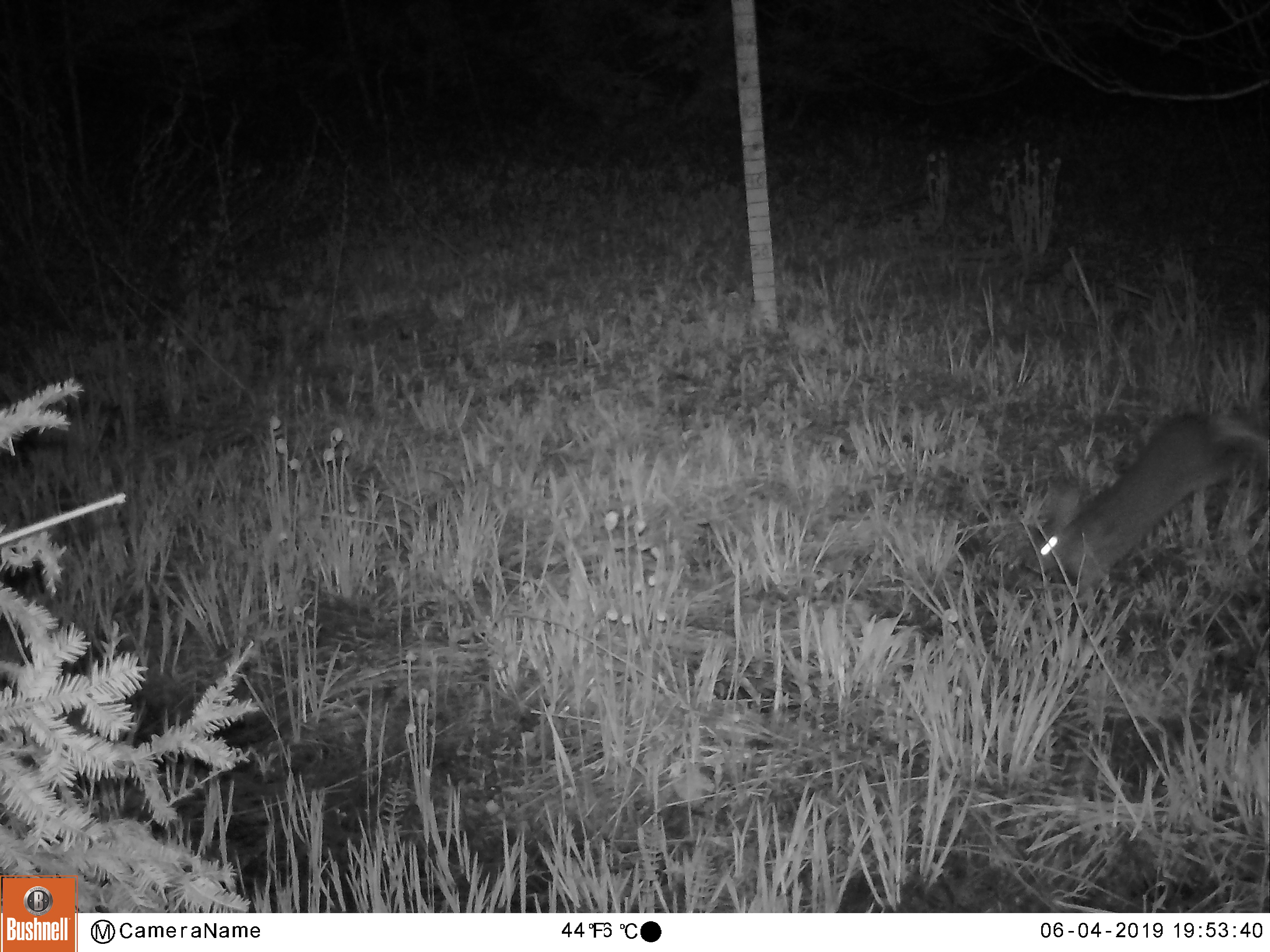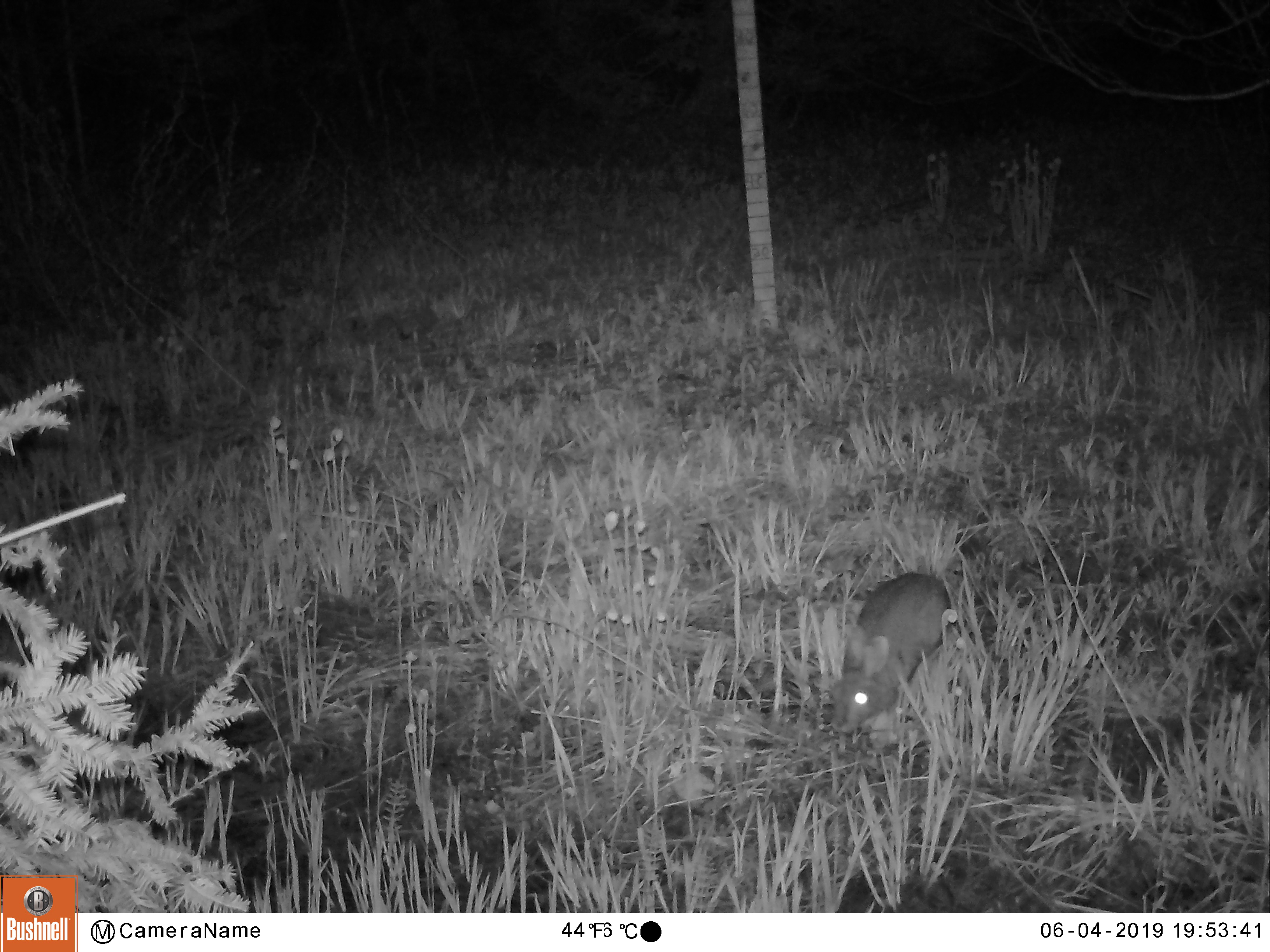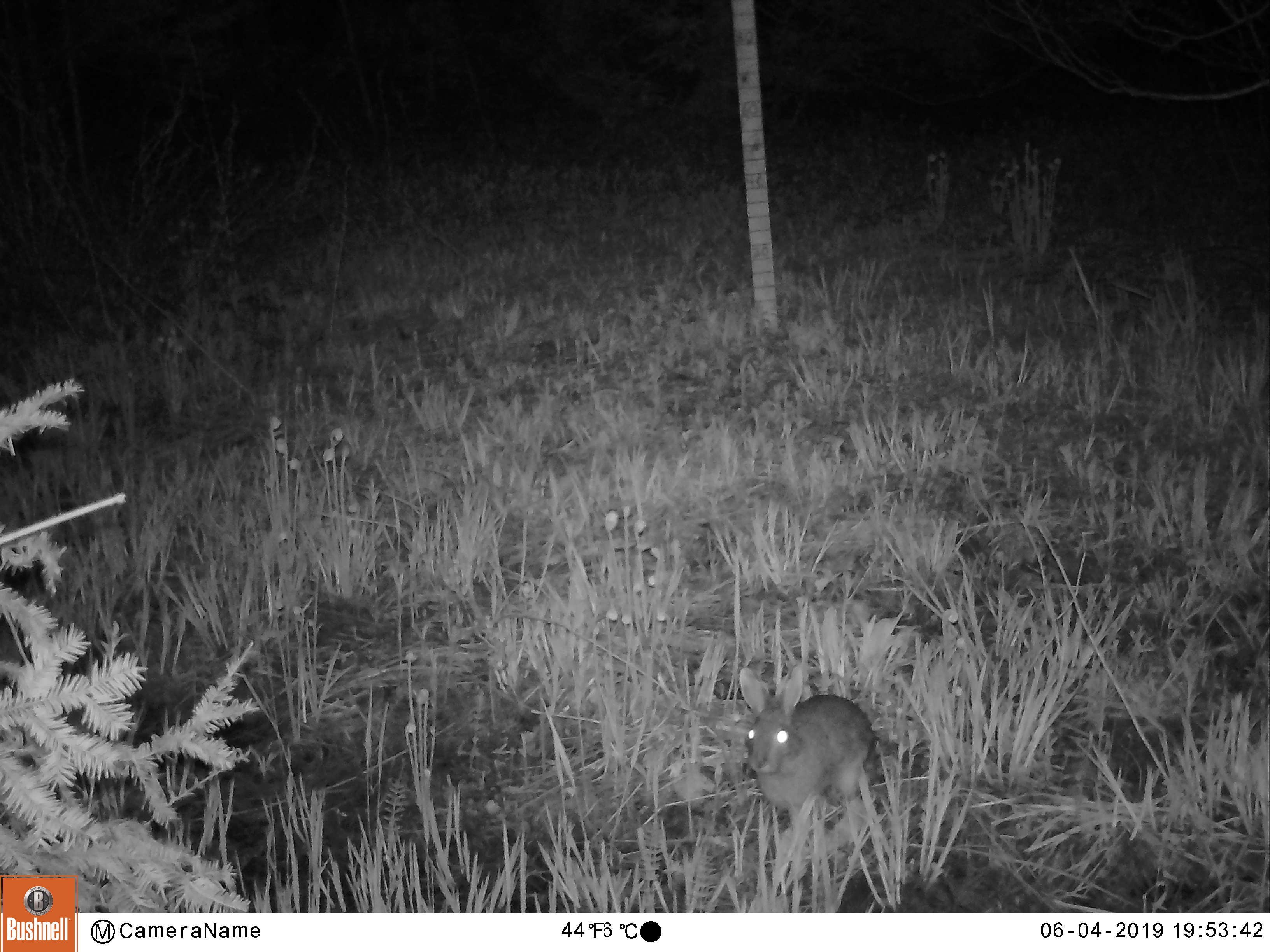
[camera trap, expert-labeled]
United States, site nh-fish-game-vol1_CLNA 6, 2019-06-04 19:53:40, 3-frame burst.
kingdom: Animalia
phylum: Chordata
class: Mammalia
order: Lagomorpha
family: Leporidae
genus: Lepus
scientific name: Lepus americanus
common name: snowshoe hare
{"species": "snowshoe hare (Lepus americanus)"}